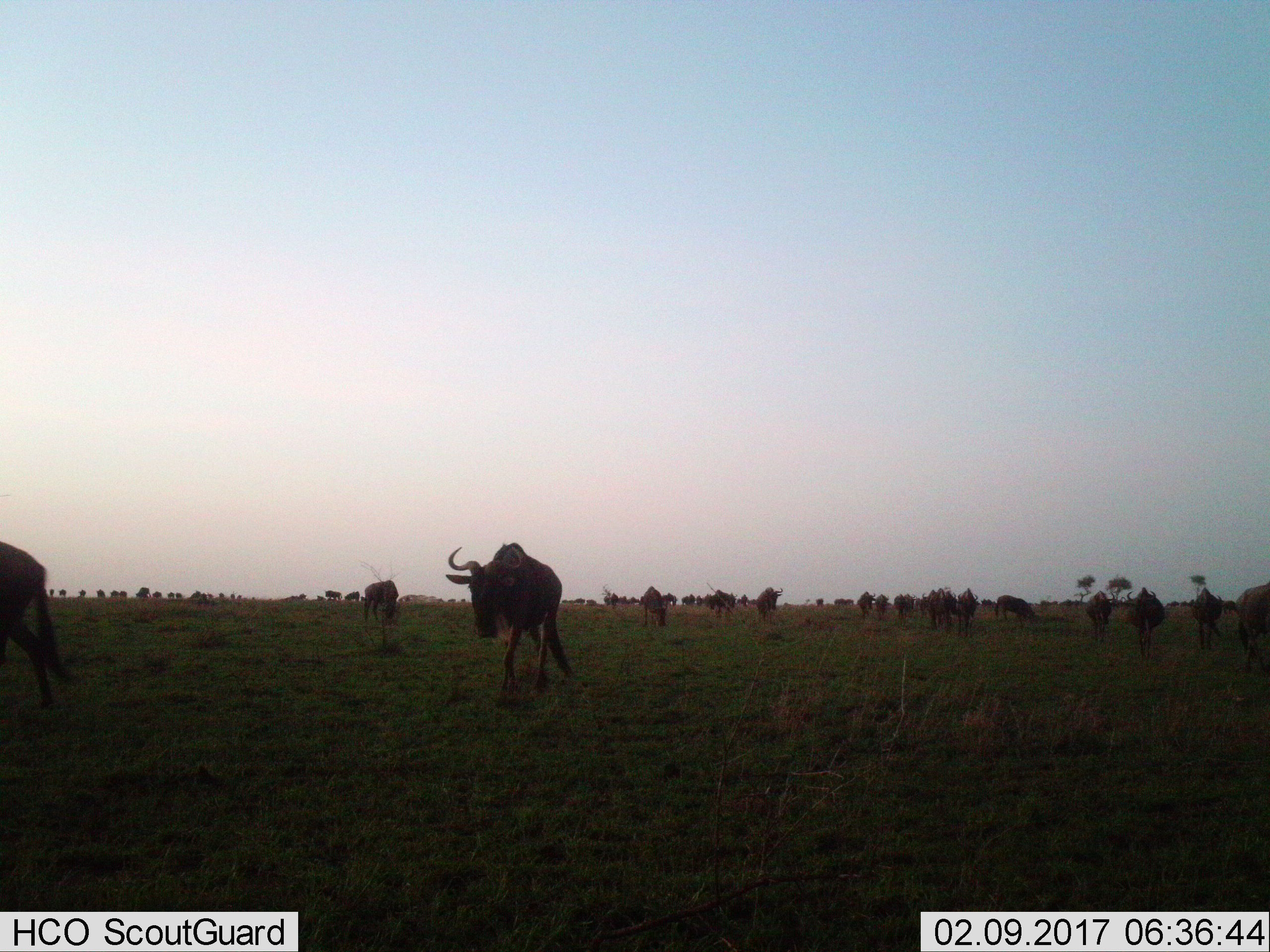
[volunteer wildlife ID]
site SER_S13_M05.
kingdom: Animalia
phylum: Chordata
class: Mammalia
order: Artiodactyla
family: Bovidae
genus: Connochaetes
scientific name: Connochaetes taurinus taurinus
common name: blue wildebeest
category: wildebeestblue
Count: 51+.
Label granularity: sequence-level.